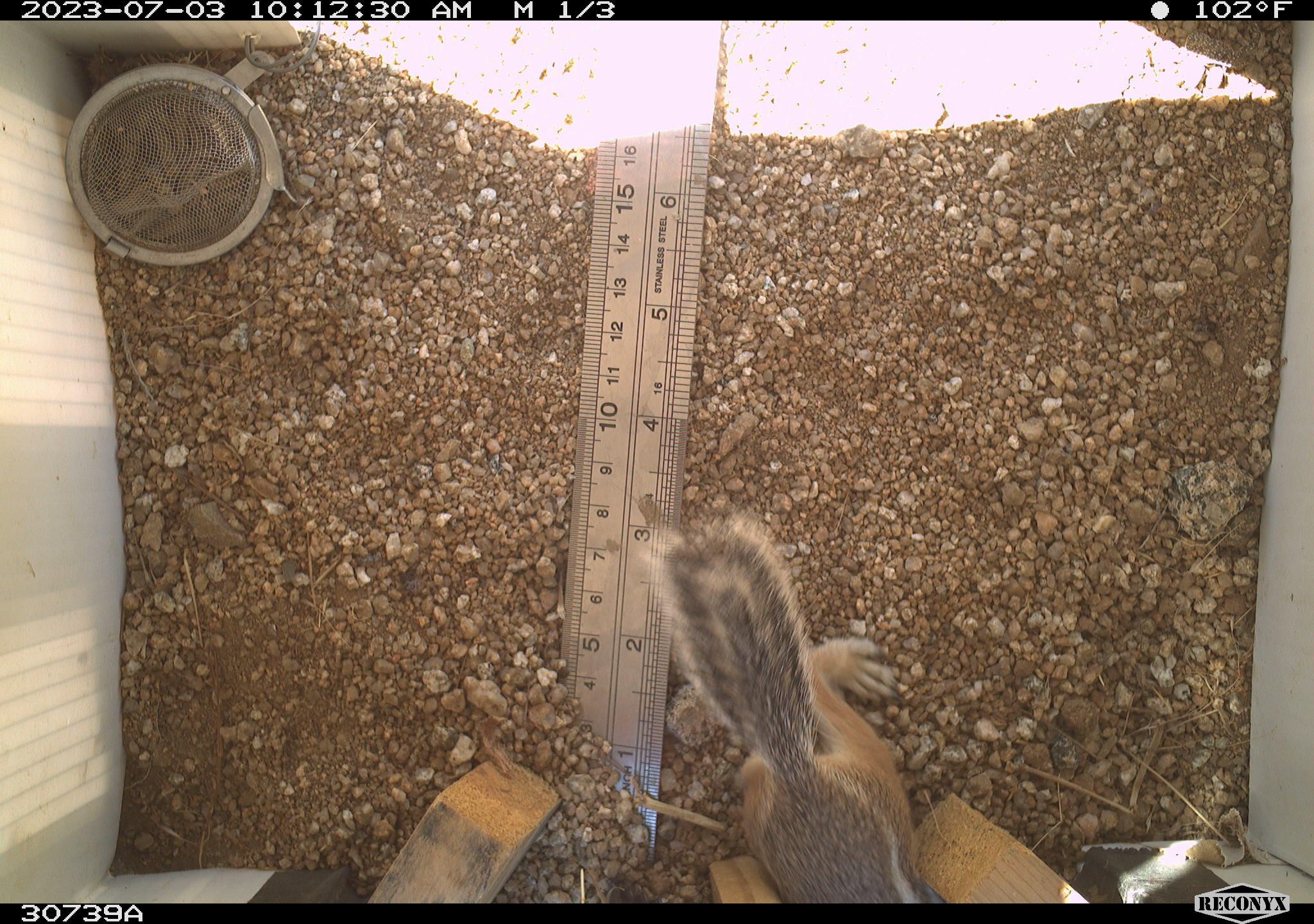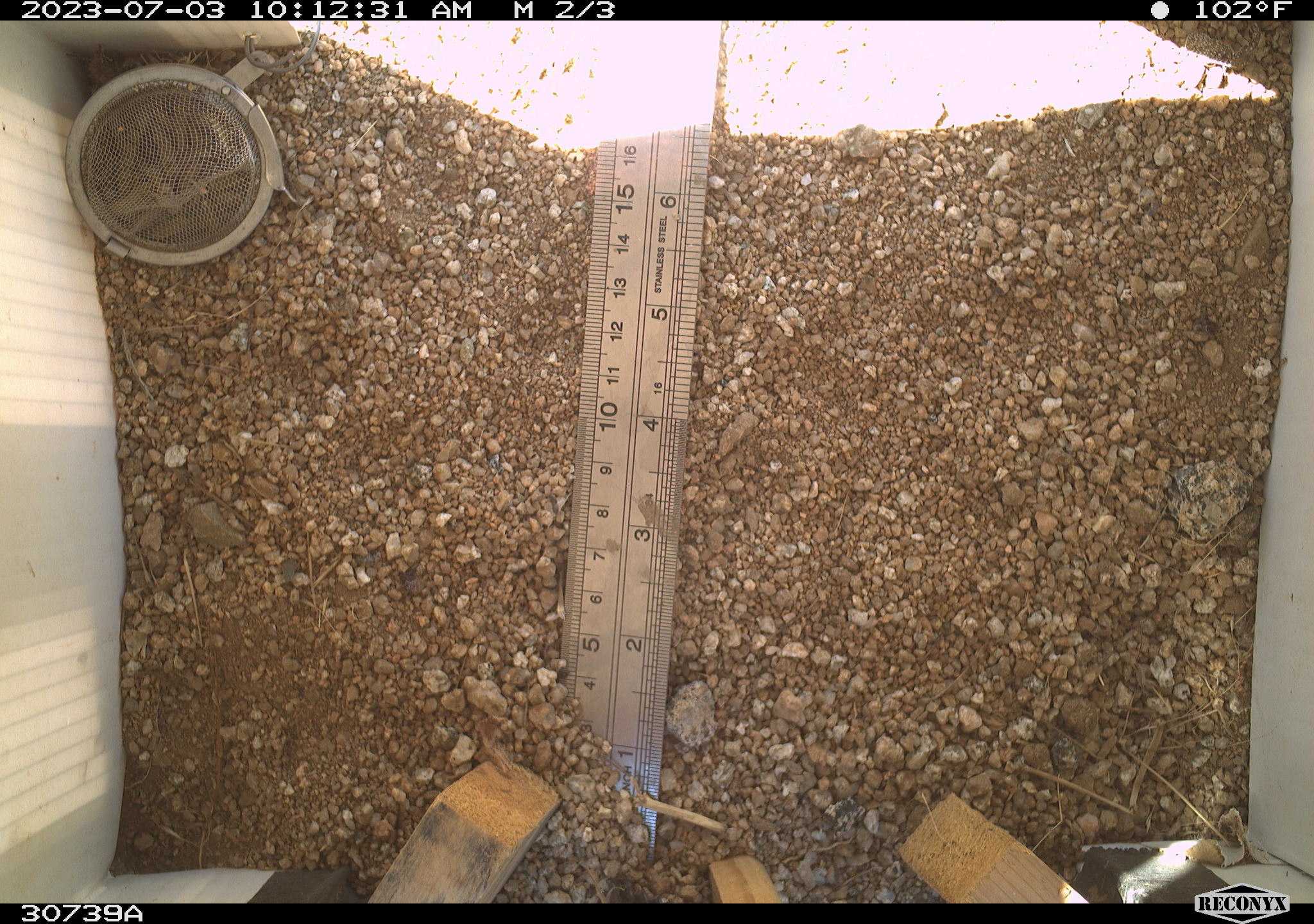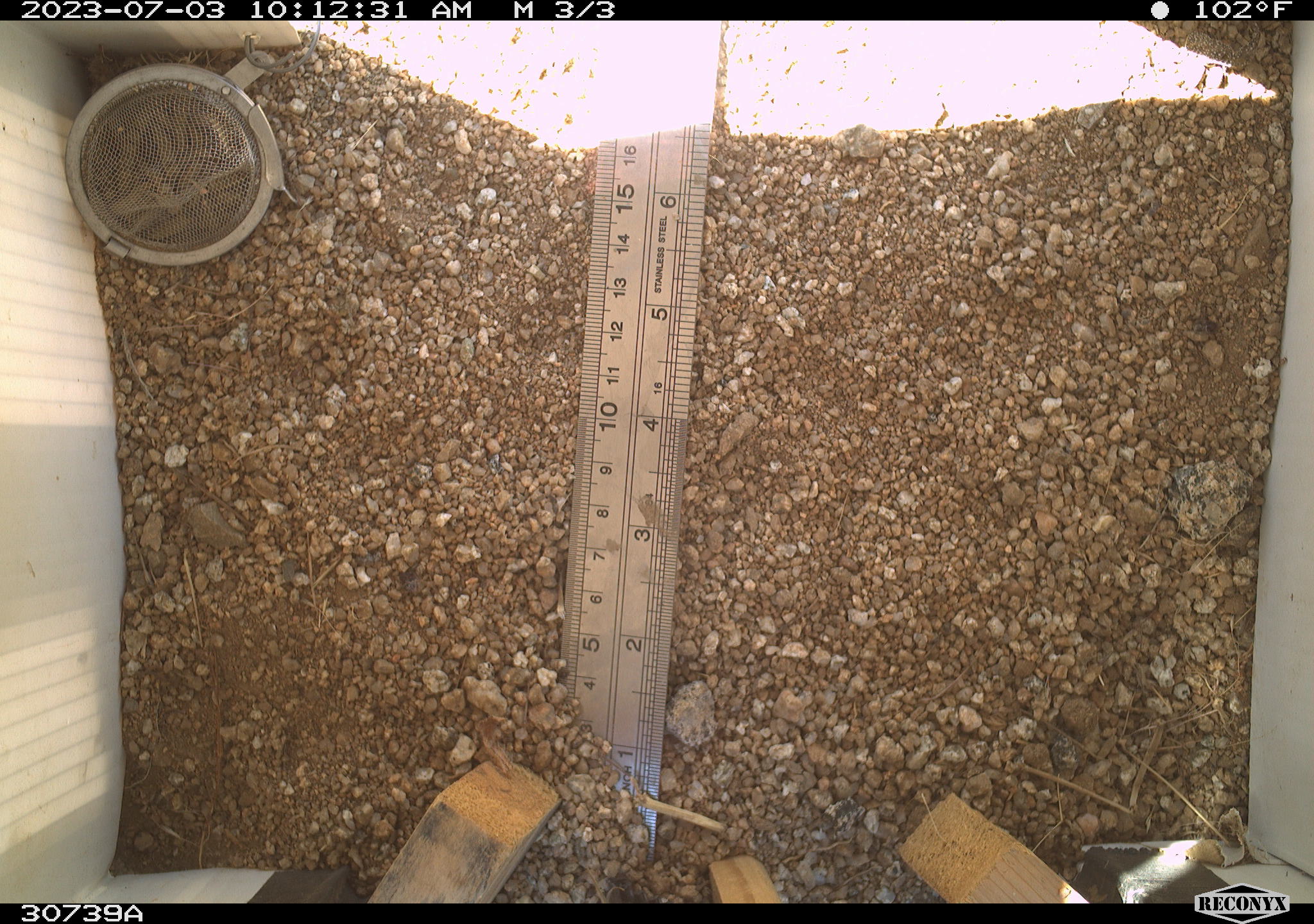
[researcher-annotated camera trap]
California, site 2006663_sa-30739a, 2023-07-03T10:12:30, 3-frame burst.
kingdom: Animalia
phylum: Chordata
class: Mammalia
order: Rodentia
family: Sciuridae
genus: Ammospermophilus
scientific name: Ammospermophilus leucurus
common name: white-tailed antelope squirrel